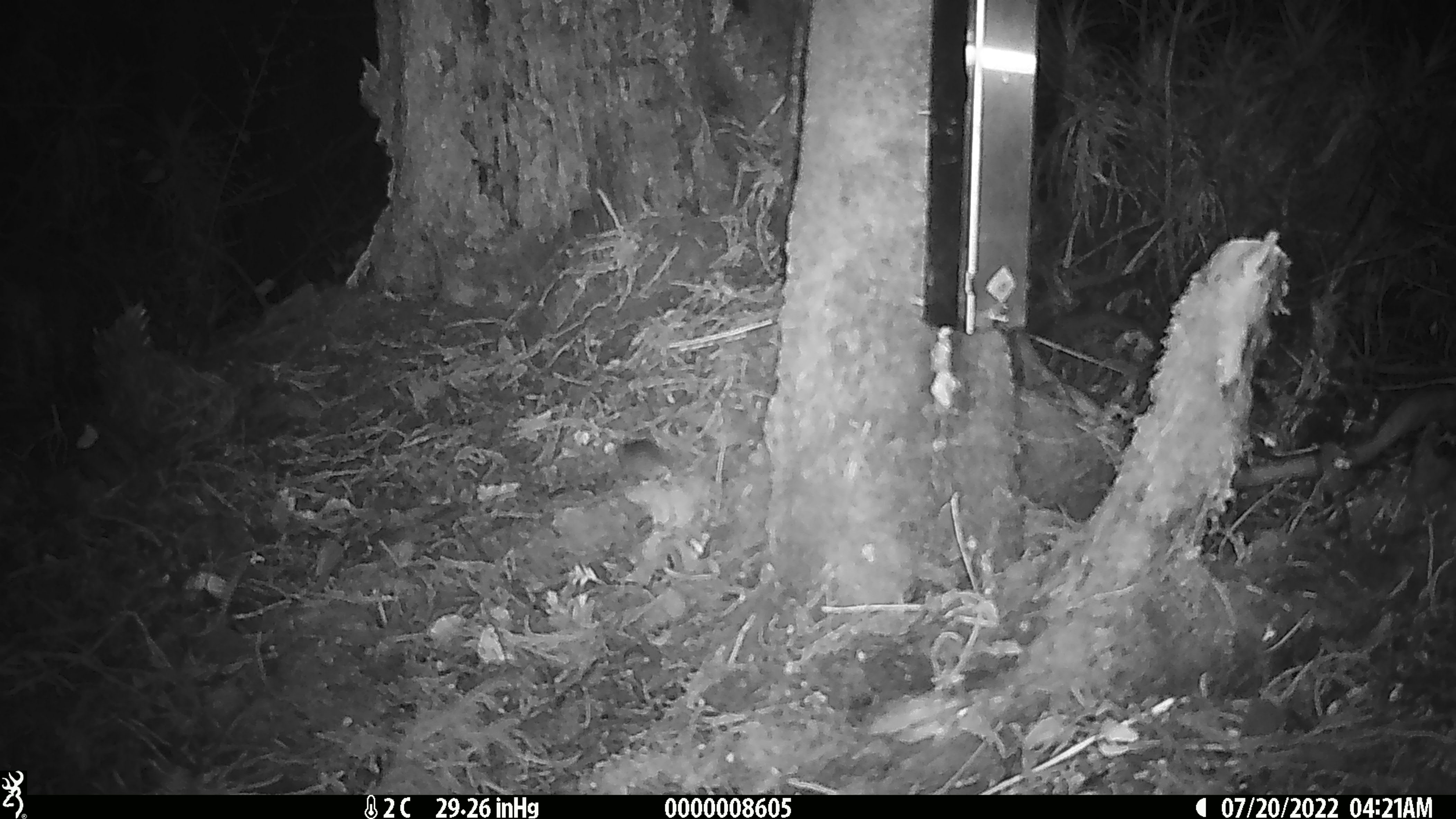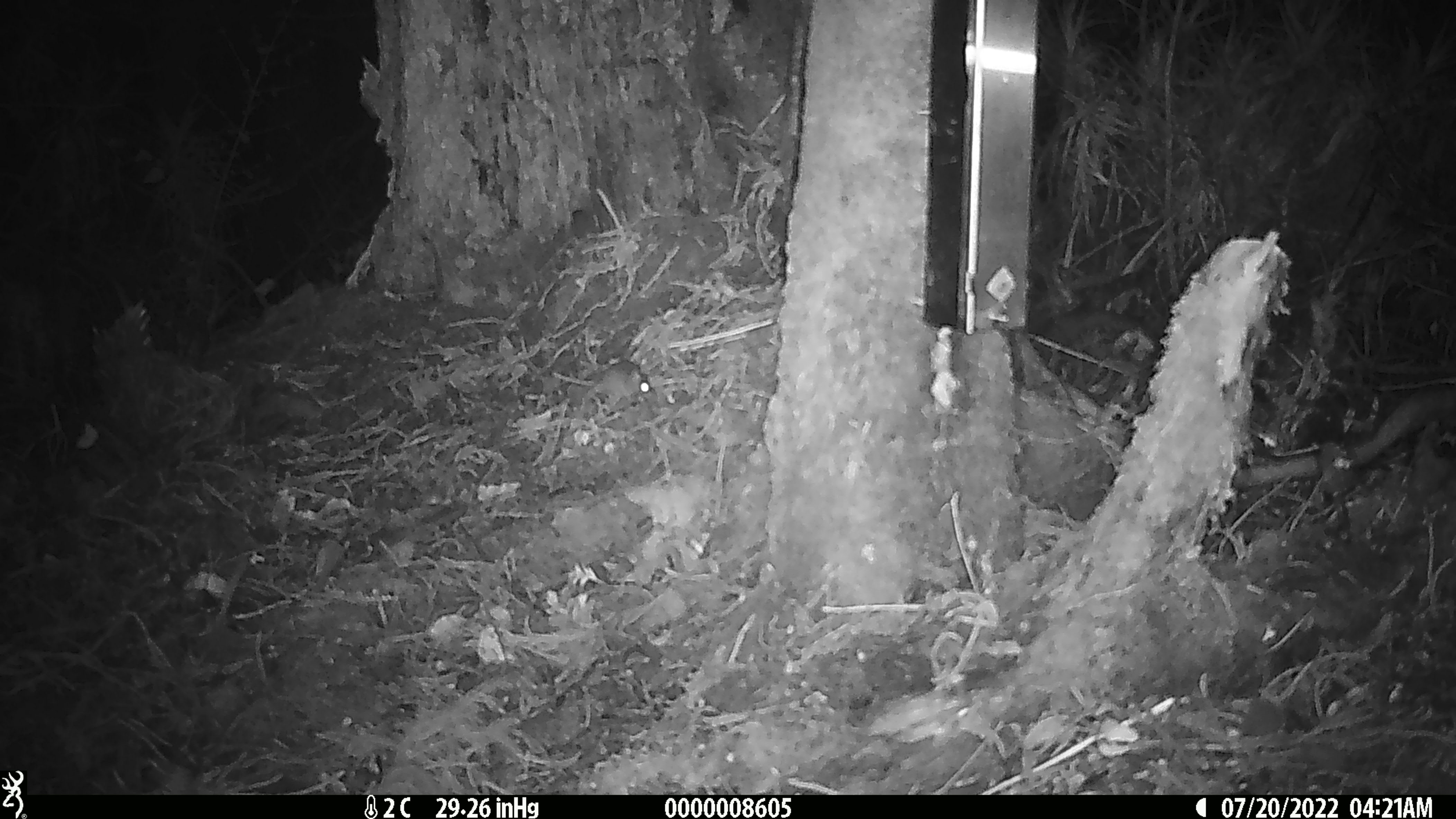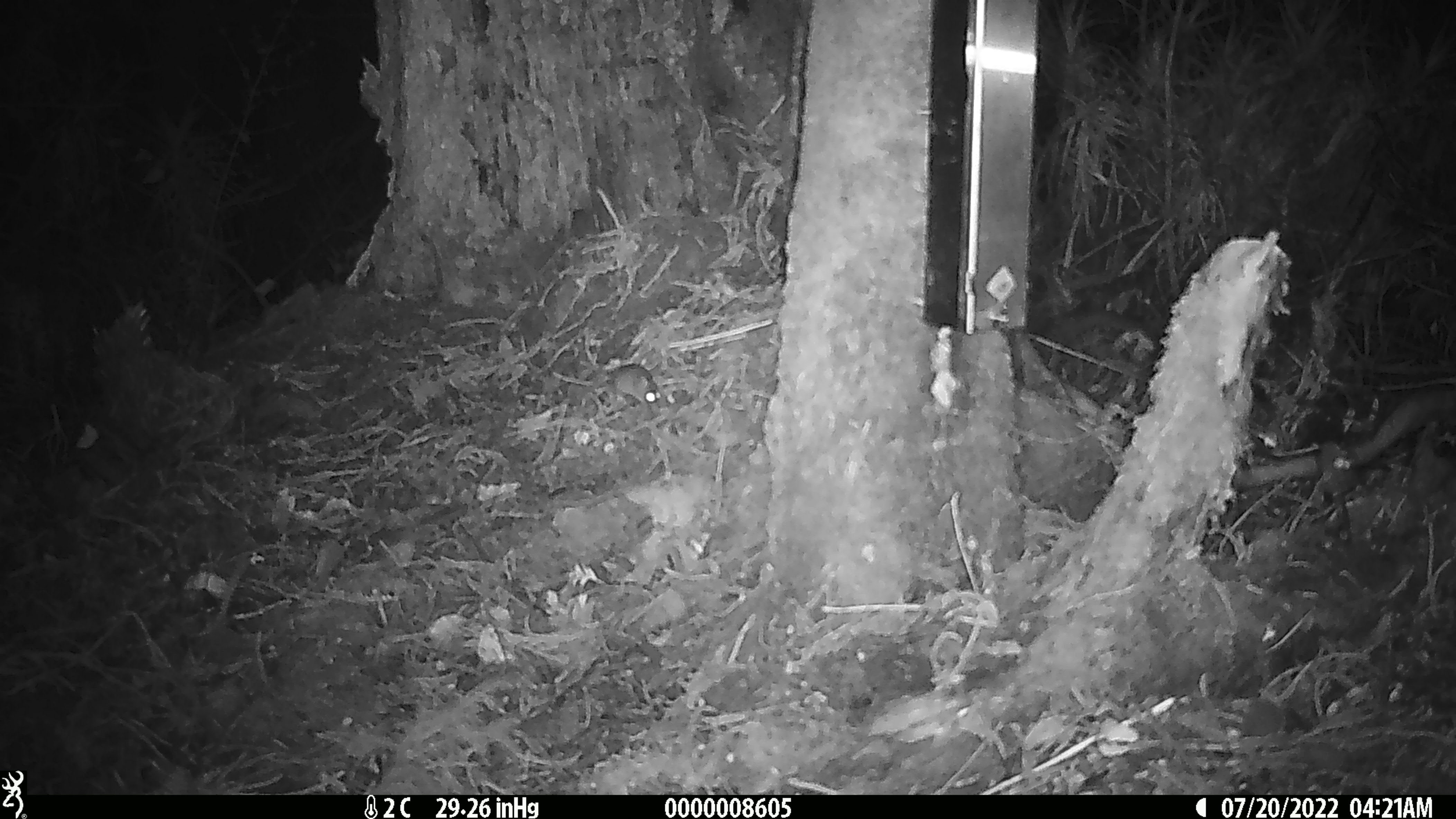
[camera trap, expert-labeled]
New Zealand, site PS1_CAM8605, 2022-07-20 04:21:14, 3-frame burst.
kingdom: Animalia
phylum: Chordata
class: Mammalia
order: Rodentia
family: Muridae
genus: Mus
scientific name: Mus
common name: mouse